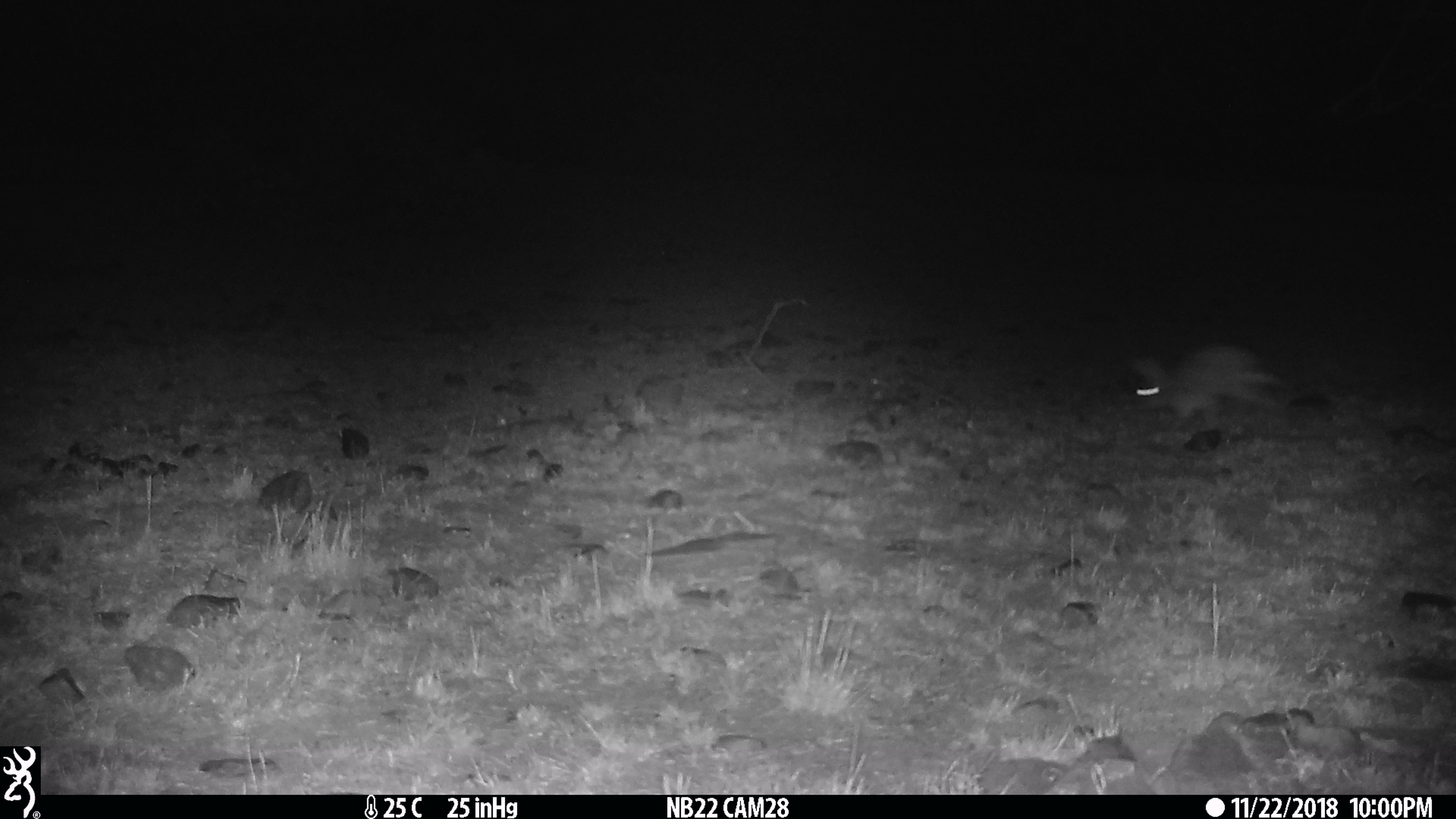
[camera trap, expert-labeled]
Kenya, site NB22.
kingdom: Animalia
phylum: Chordata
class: Mammalia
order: Lagomorpha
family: Leporidae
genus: Lepus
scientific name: Lepus capensis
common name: cape hare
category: hare